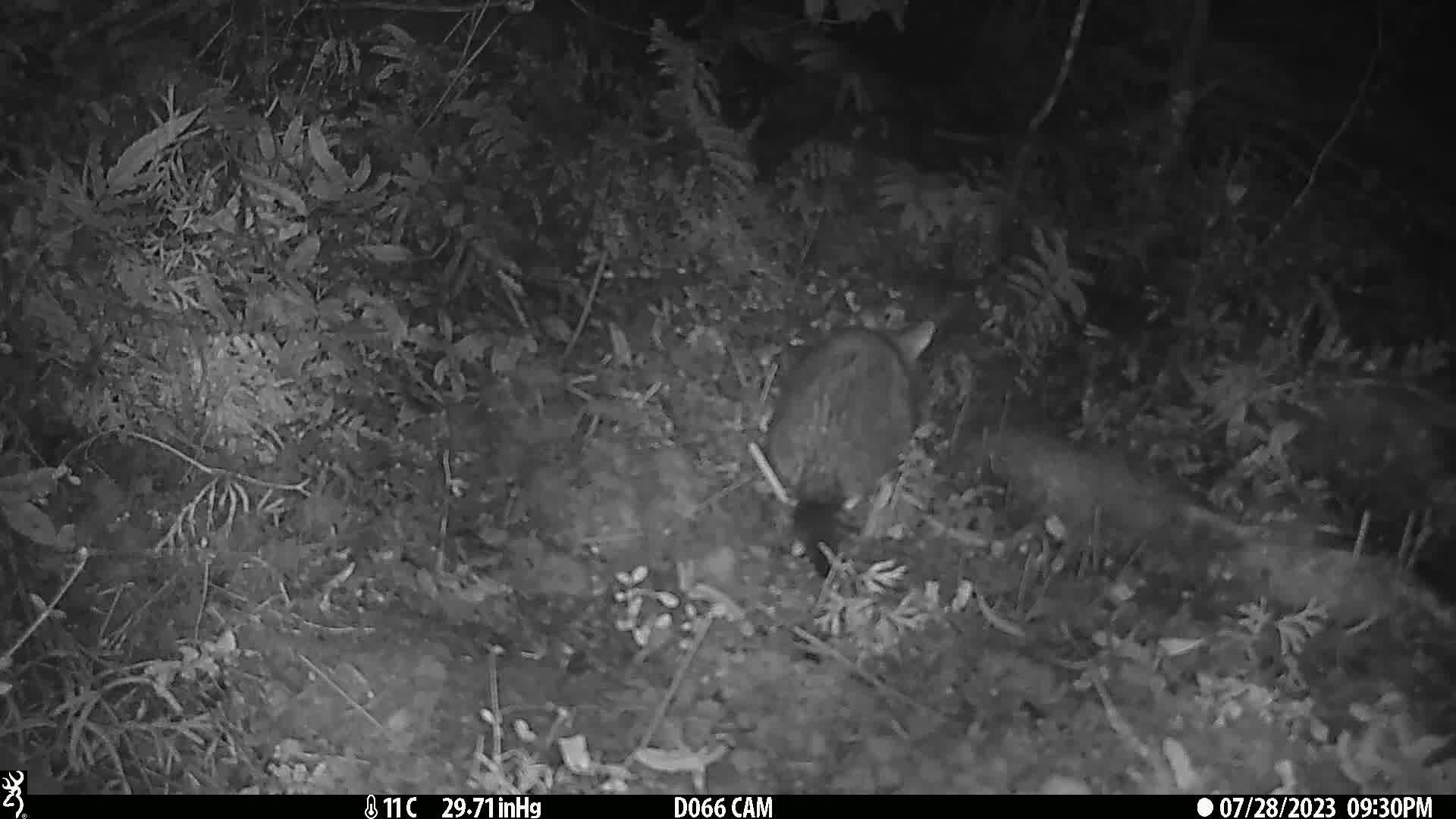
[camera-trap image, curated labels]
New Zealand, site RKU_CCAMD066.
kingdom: Animalia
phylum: Chordata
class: Mammalia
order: Diprotodontia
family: Phalangeridae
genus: Trichosurus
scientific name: Trichosurus vulpecula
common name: common brushtail possum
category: possum